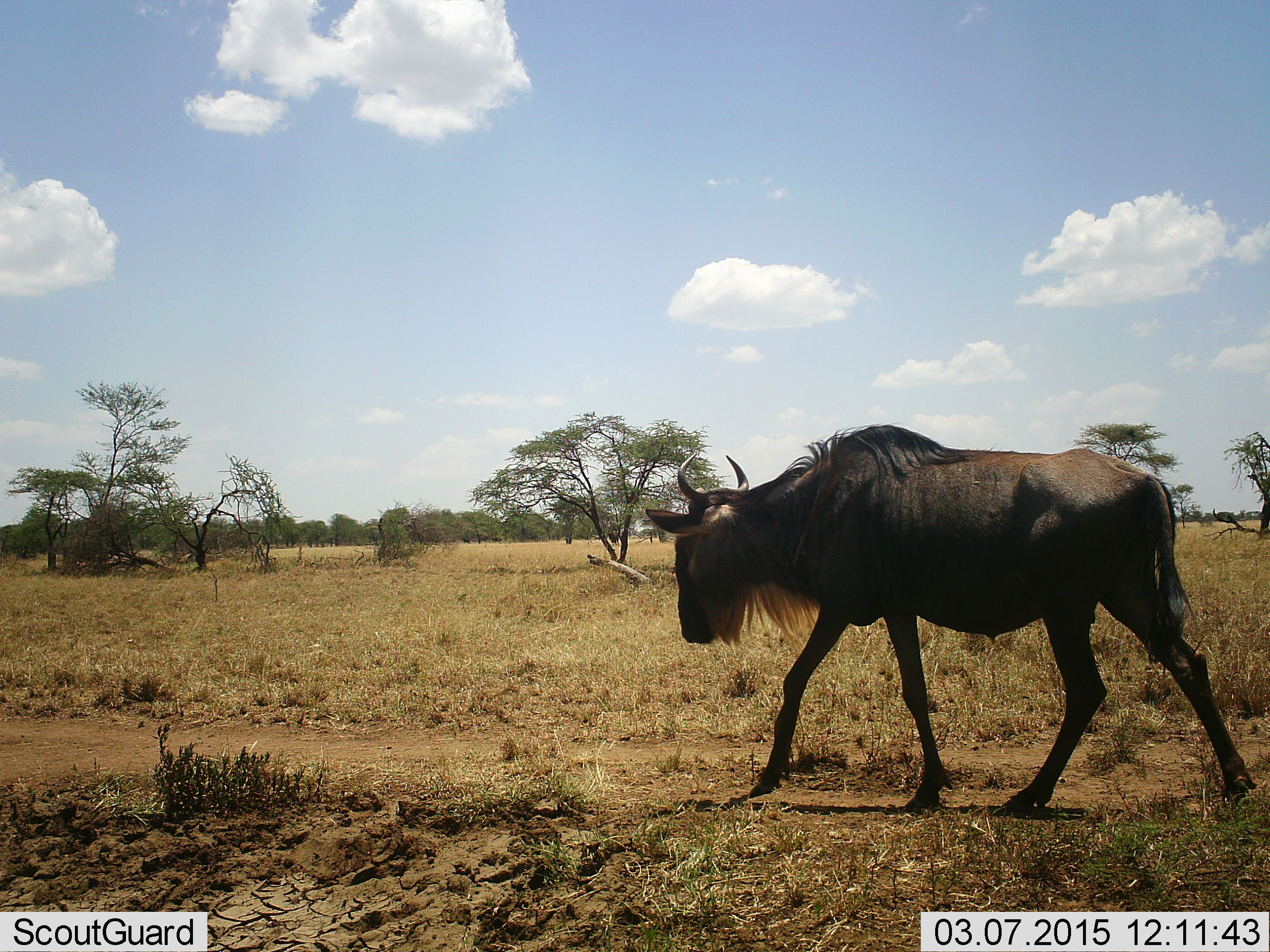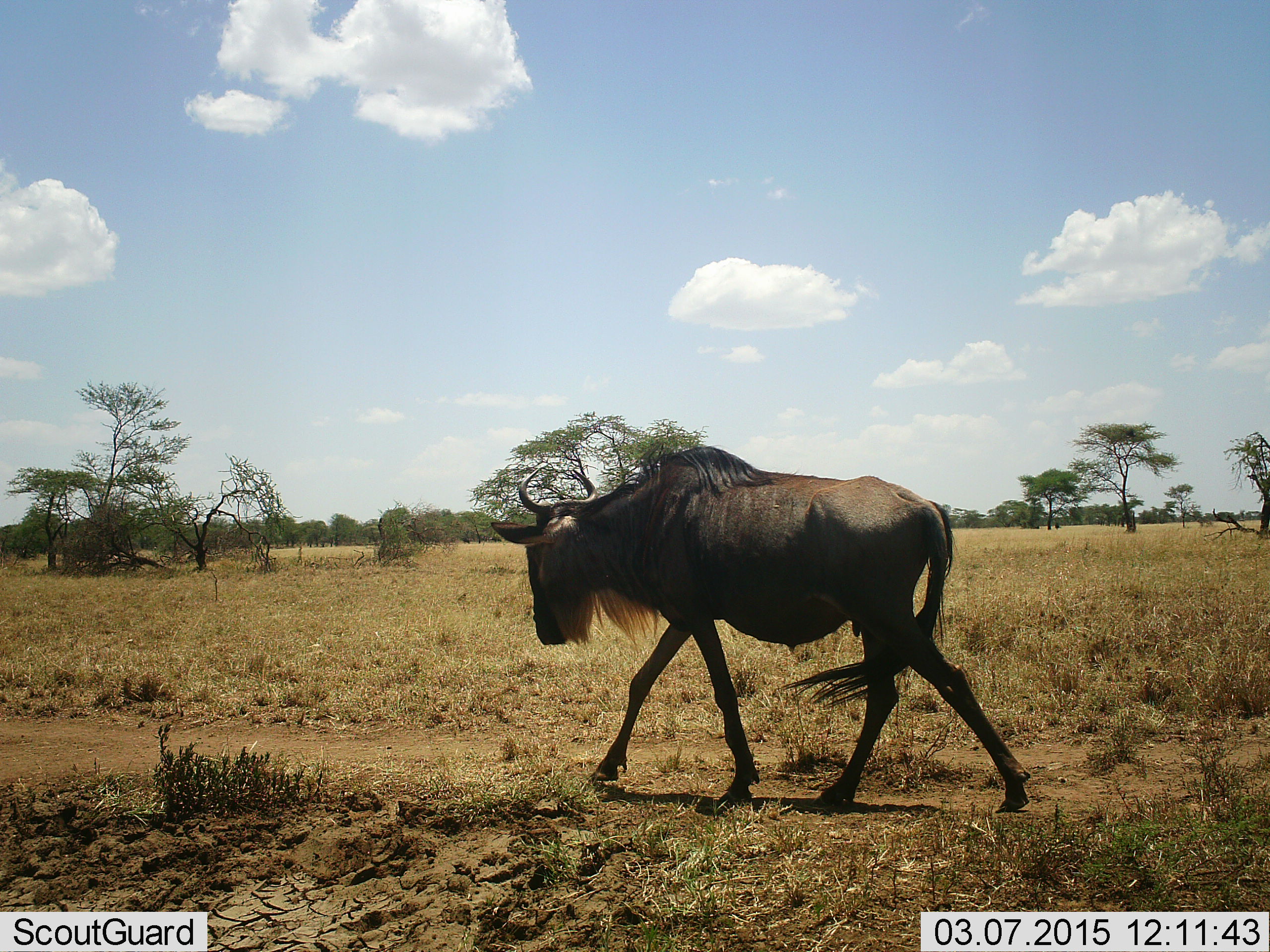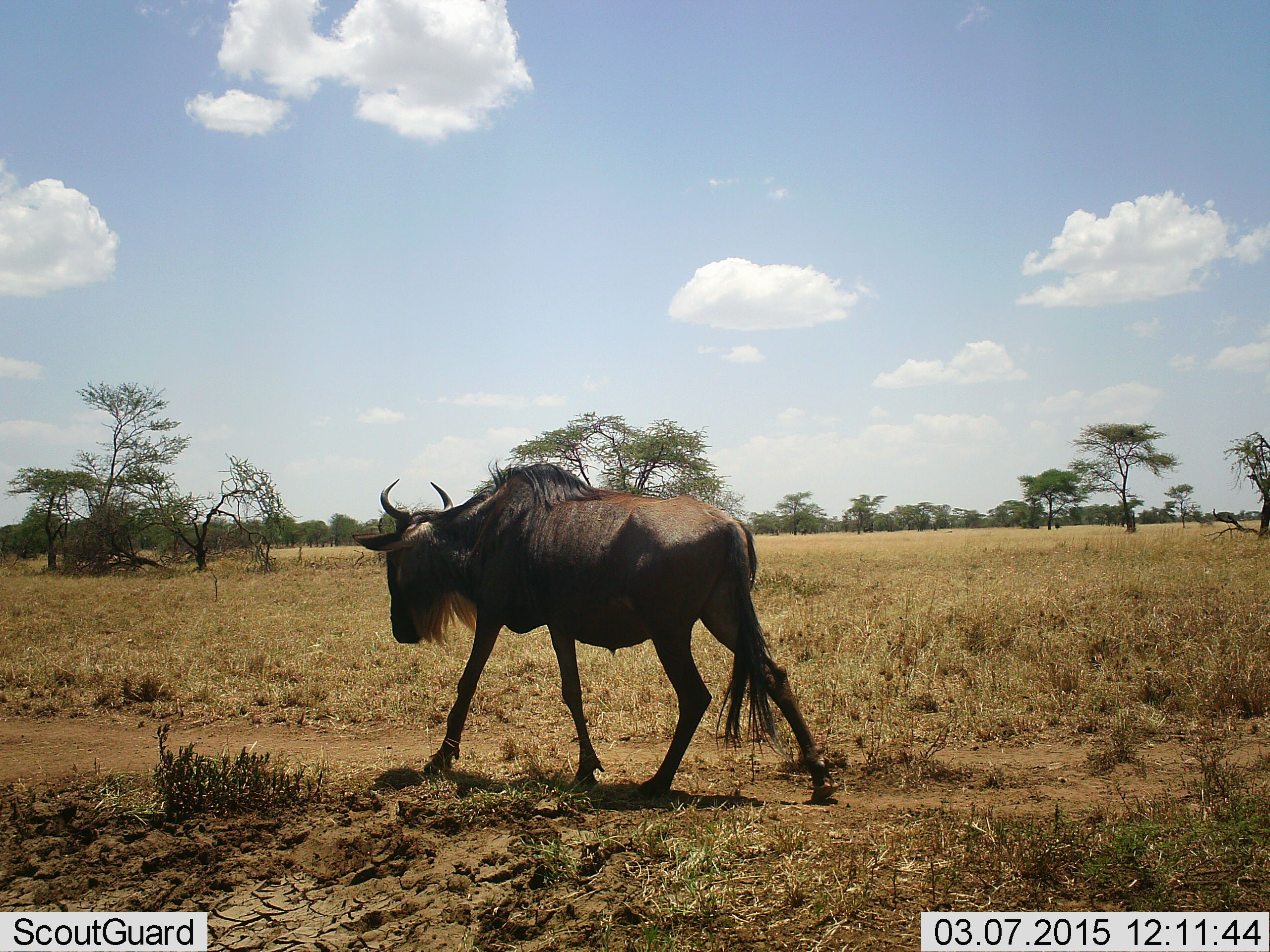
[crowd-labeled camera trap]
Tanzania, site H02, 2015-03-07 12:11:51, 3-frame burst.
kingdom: Animalia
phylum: Chordata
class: Mammalia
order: Artiodactyla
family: Bovidae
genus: Connochaetes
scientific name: Connochaetes taurinus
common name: blue wildebeest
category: wildebeest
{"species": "wildebeest (blue wildebeest) (Connochaetes taurinus)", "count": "1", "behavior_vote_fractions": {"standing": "0%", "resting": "0%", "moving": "100%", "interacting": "0%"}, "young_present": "0%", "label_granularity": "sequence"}